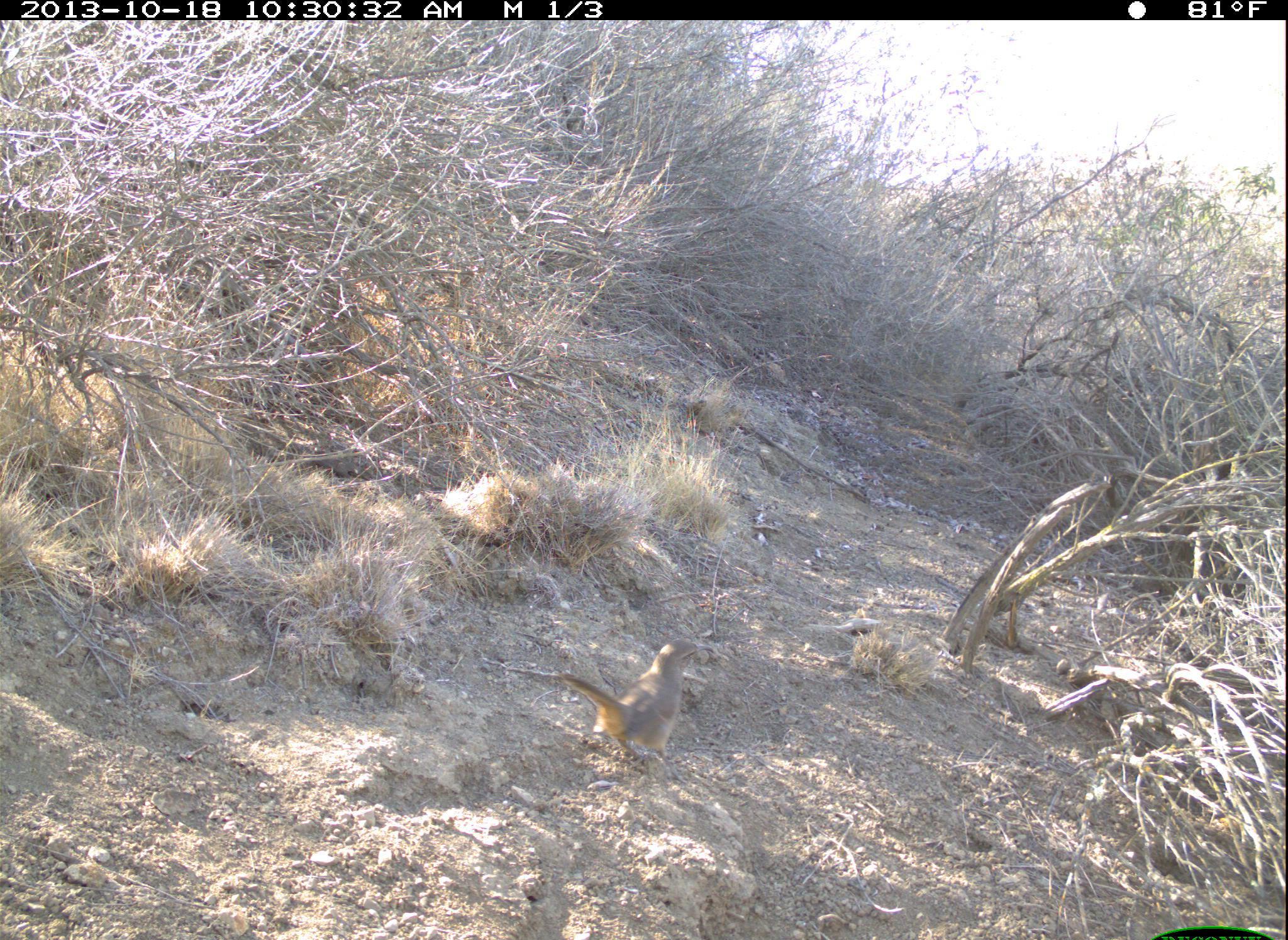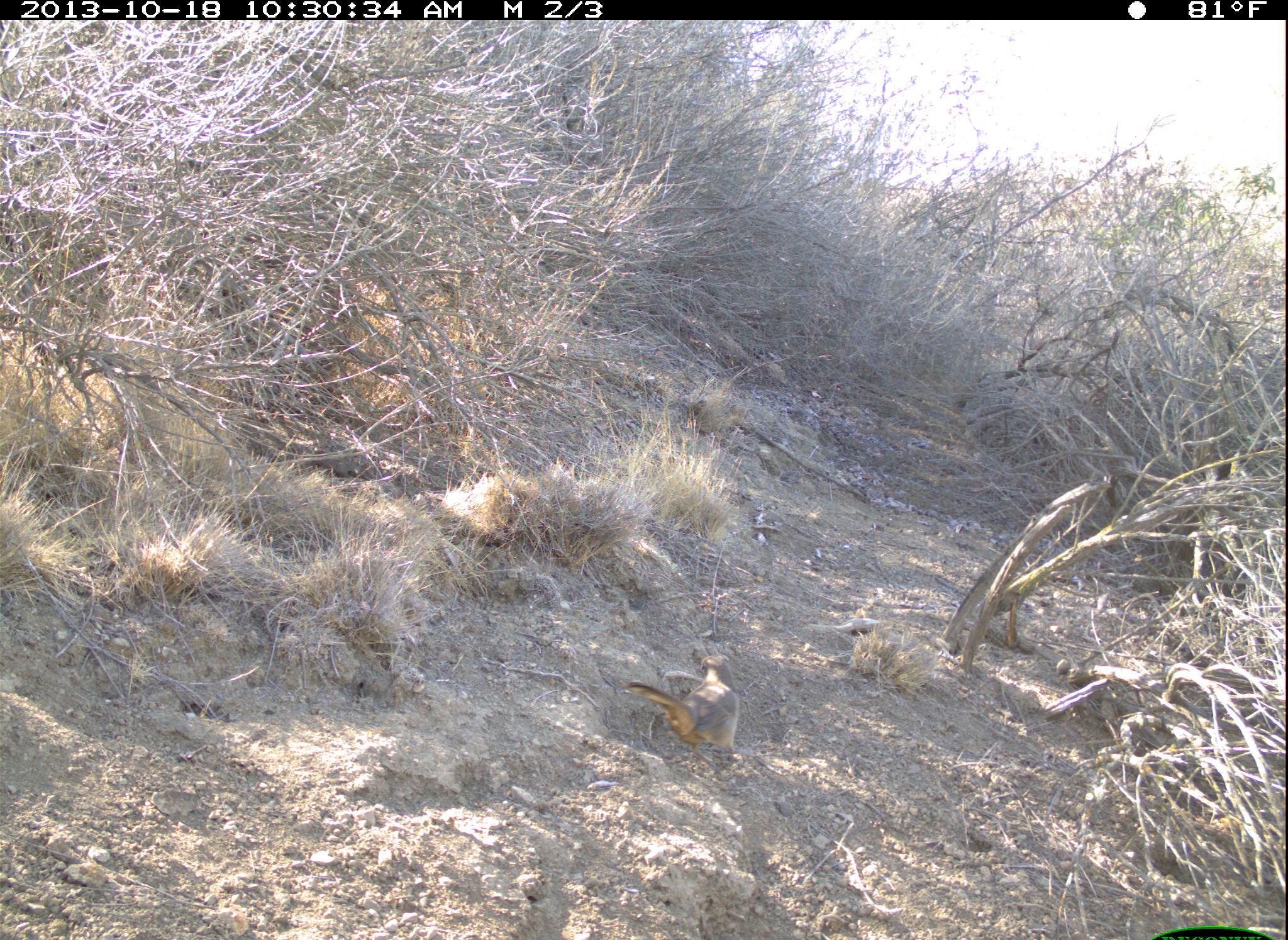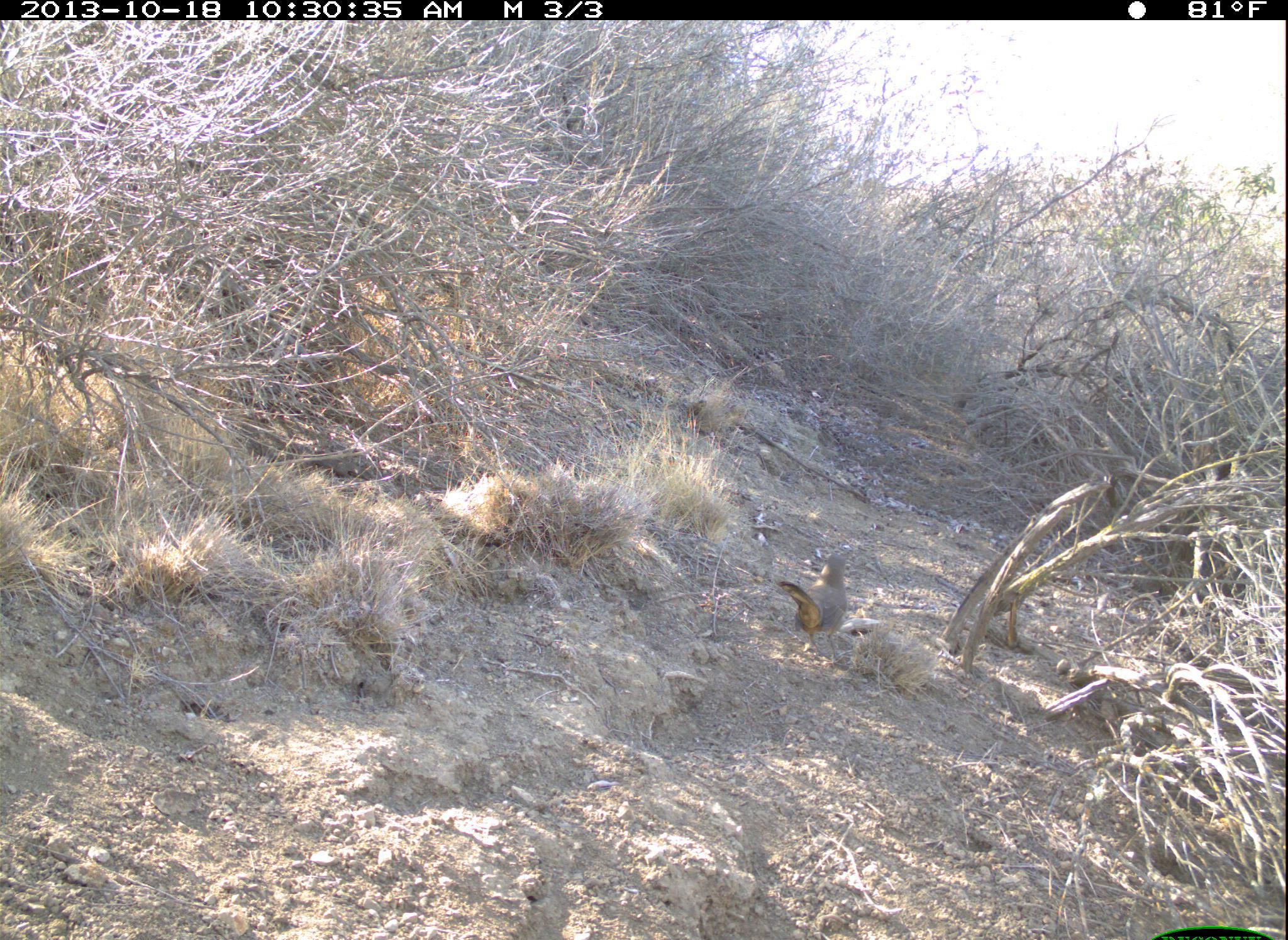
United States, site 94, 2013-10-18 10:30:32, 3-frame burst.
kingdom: Animalia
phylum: Chordata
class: Aves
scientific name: Aves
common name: bird